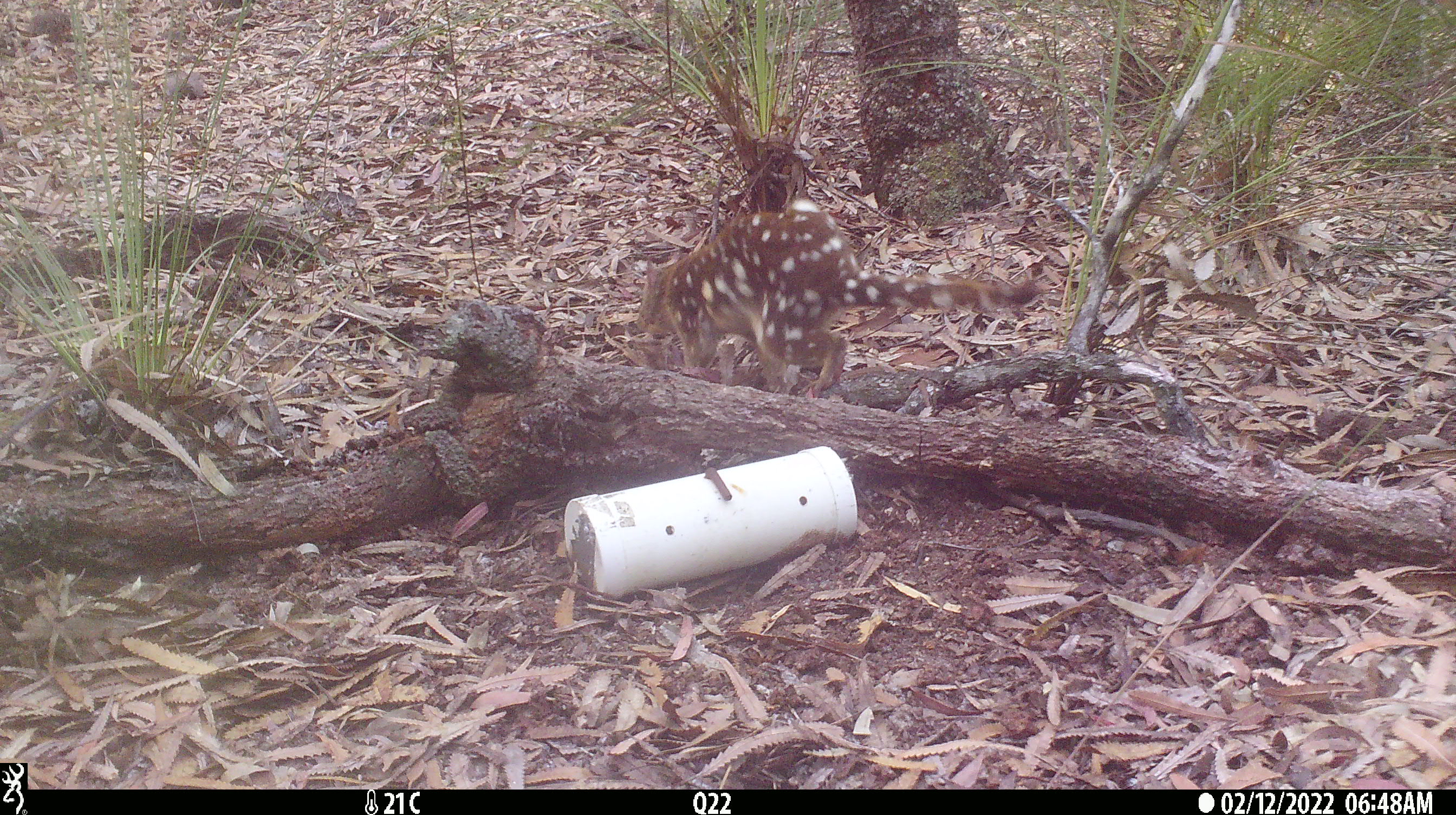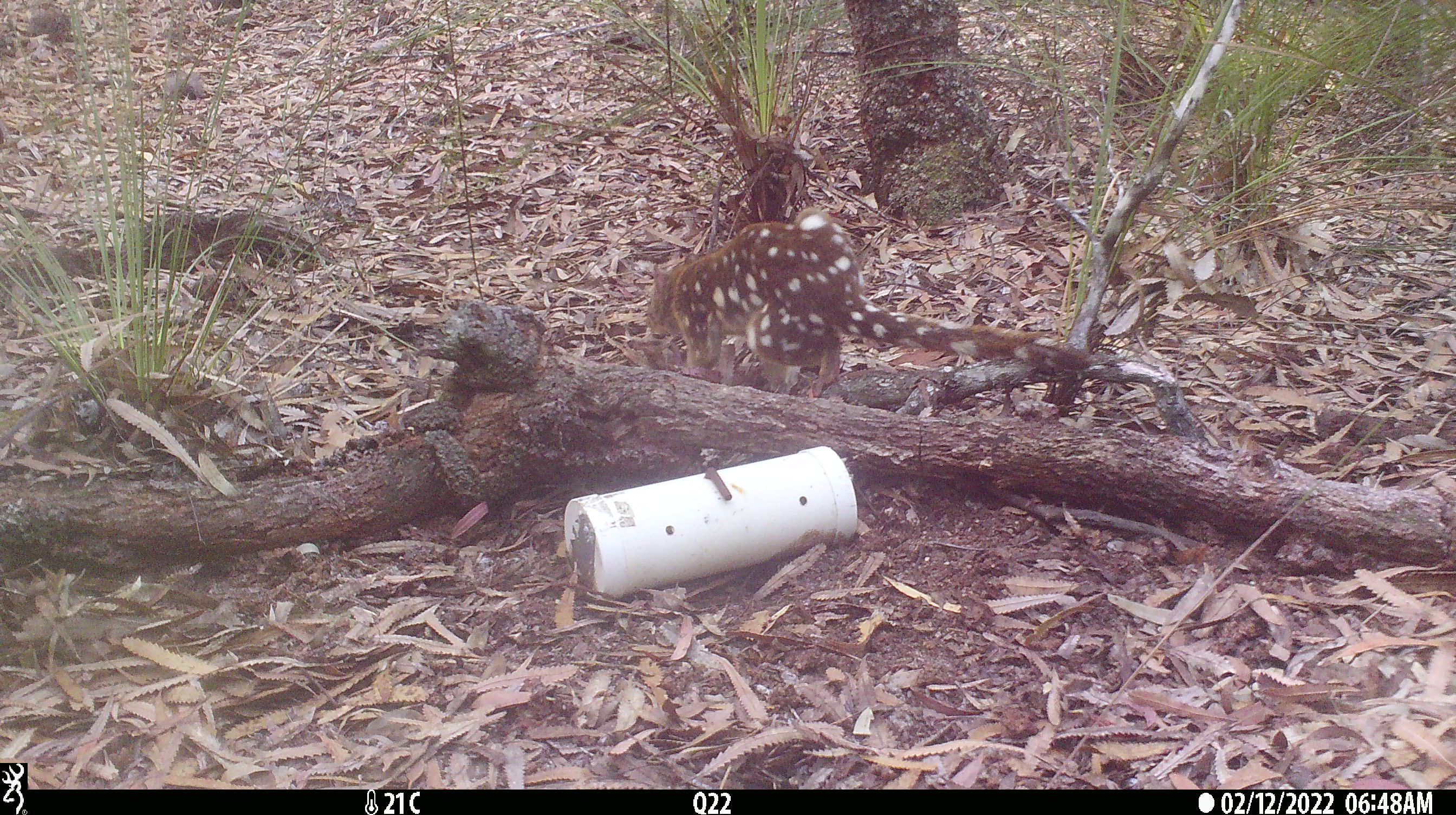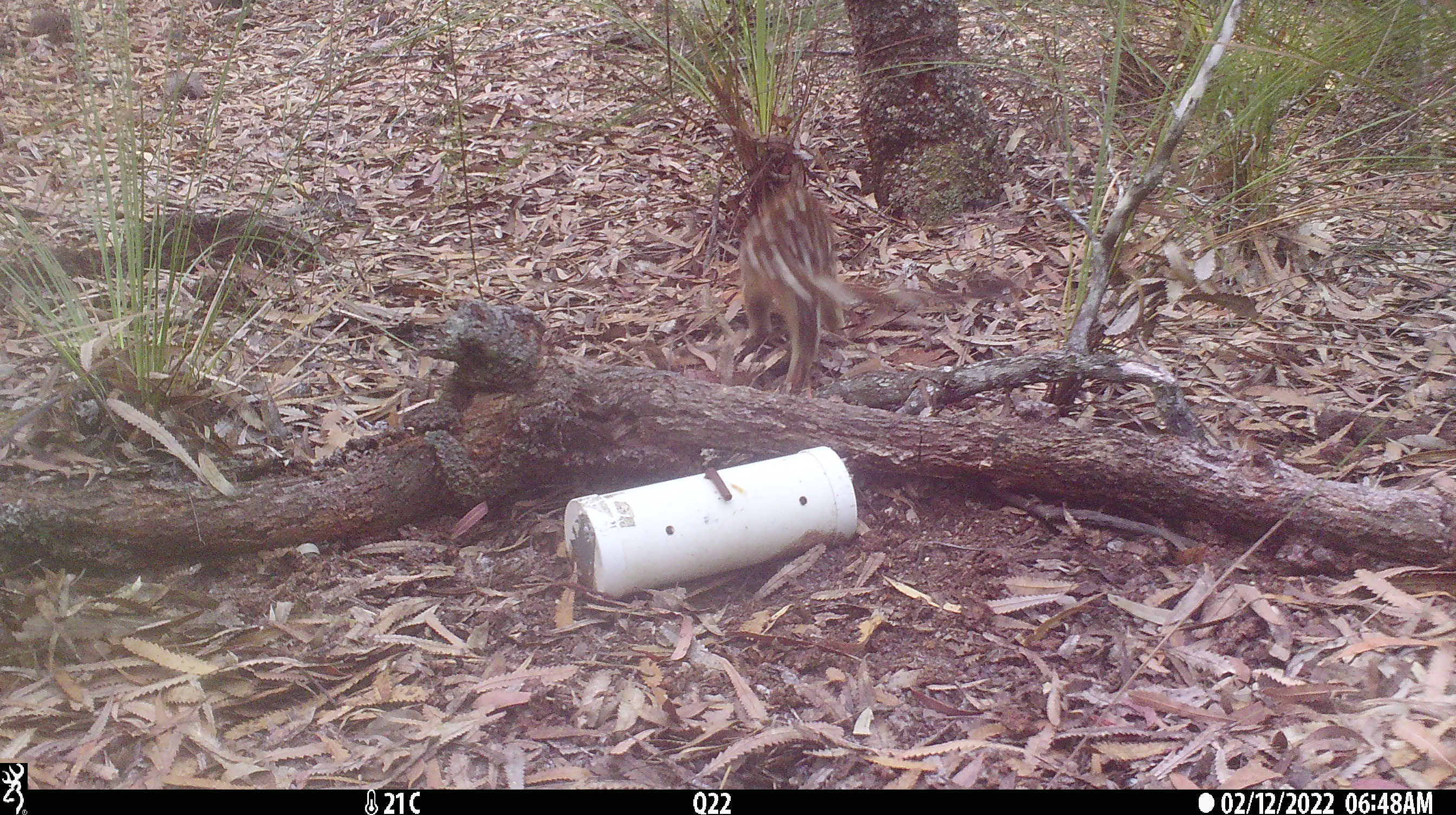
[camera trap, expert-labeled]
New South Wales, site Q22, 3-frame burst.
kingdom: Animalia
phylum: Chordata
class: Mammalia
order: Dasyuromorphia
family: Dasyuridae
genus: Dasyurus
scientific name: Dasyurus maculatus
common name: spotted-tailed quoll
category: quoll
Quoll (spotted-tailed quoll) (Dasyurus maculatus).